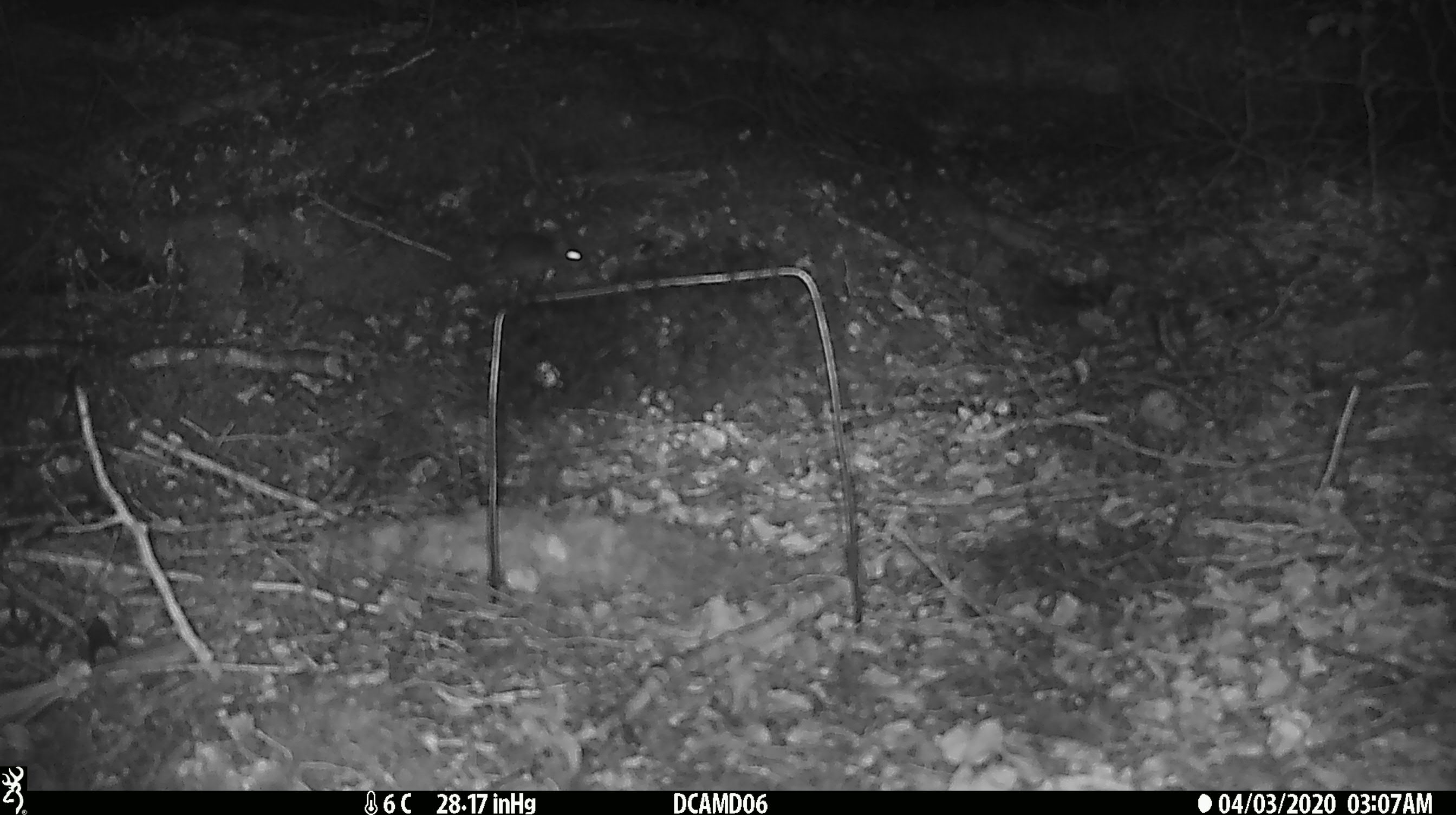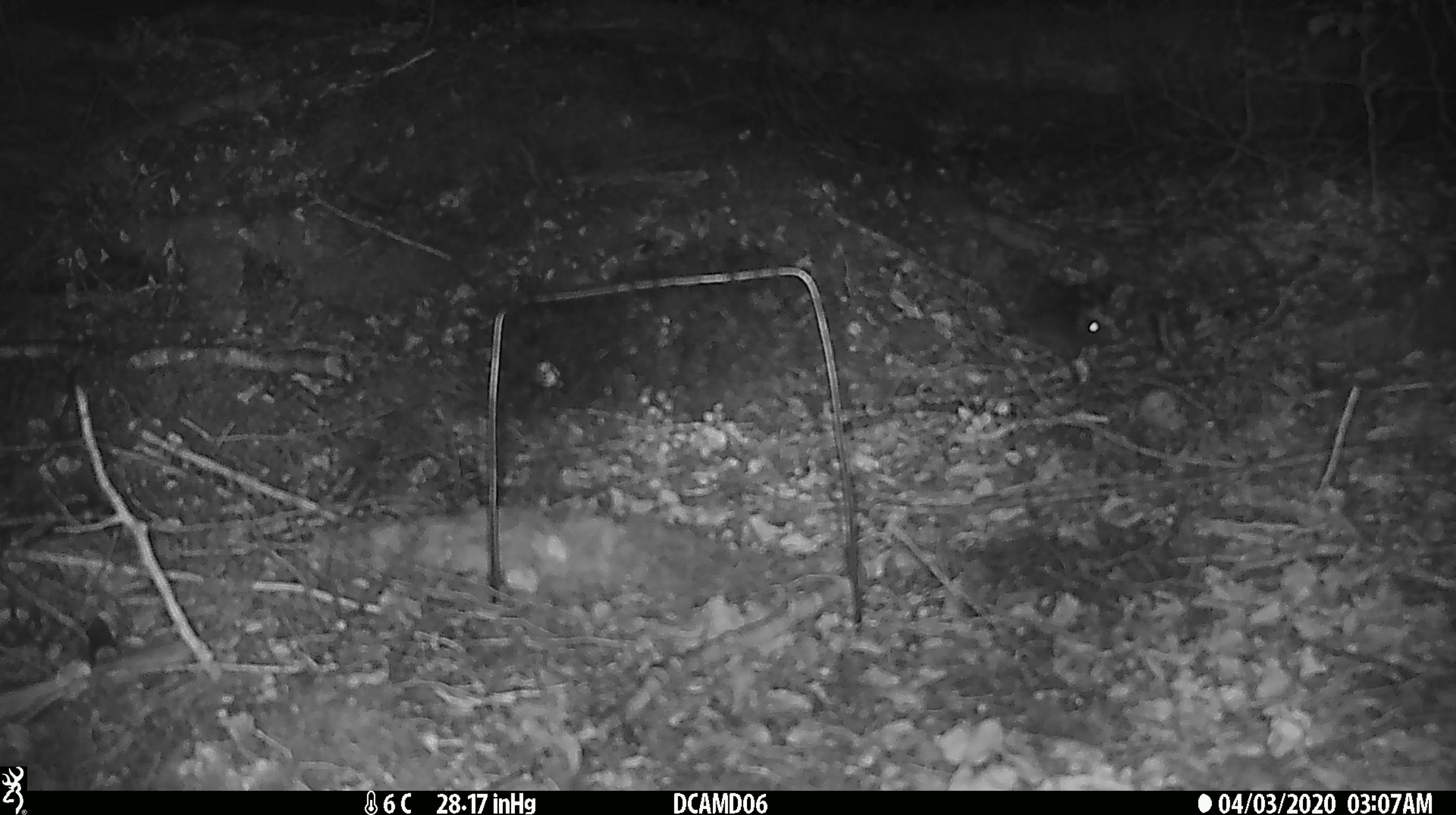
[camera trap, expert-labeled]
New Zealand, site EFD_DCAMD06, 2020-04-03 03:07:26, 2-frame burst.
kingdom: Animalia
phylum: Chordata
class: Mammalia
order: Rodentia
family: Muridae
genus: Mus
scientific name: Mus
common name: mouse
Mouse (Mus).